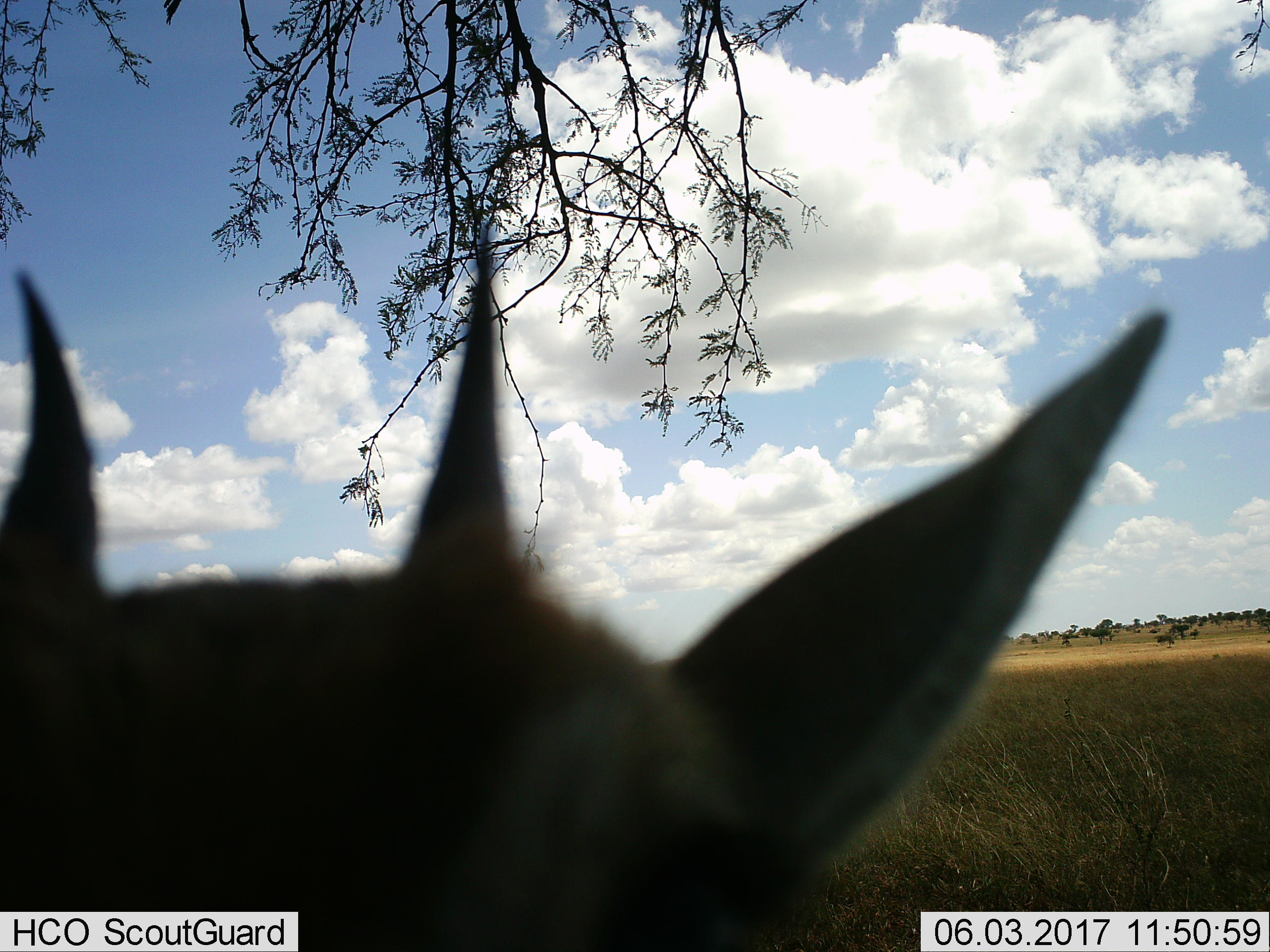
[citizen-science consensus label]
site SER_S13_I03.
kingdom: Animalia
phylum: Chordata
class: Mammalia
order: Artiodactyla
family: Bovidae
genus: Eudorcas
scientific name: Eudorcas thomsonii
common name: thomson's gazelle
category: gazellethomsons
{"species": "gazellethomsons (thomson's gazelle) (Eudorcas thomsonii)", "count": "1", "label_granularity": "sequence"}